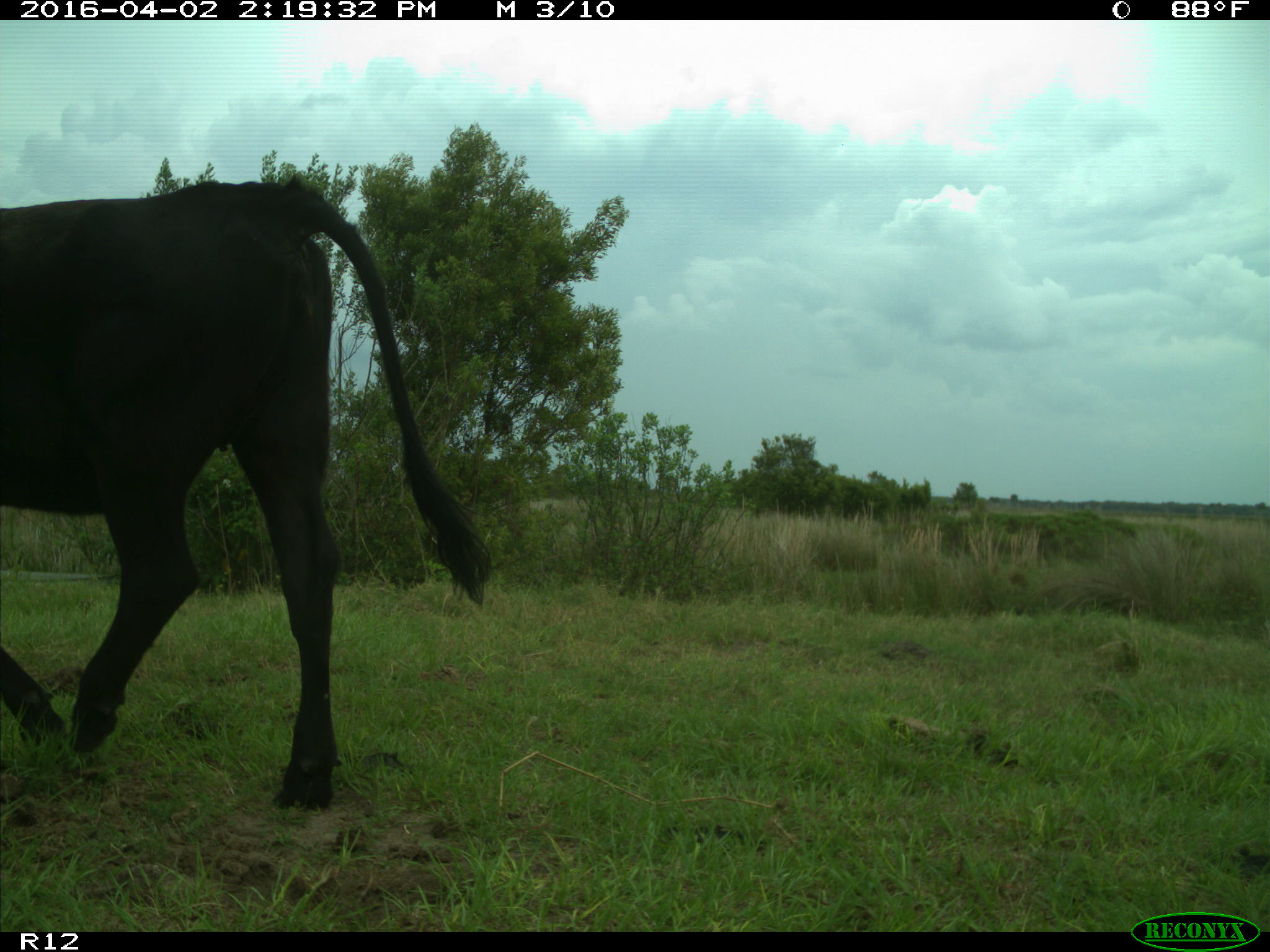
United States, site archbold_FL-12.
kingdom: Animalia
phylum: Chordata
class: Mammalia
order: Artiodactyla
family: Bovidae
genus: Bos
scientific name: Bos taurus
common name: domestic cow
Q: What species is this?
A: Bos taurus (domestic cow).